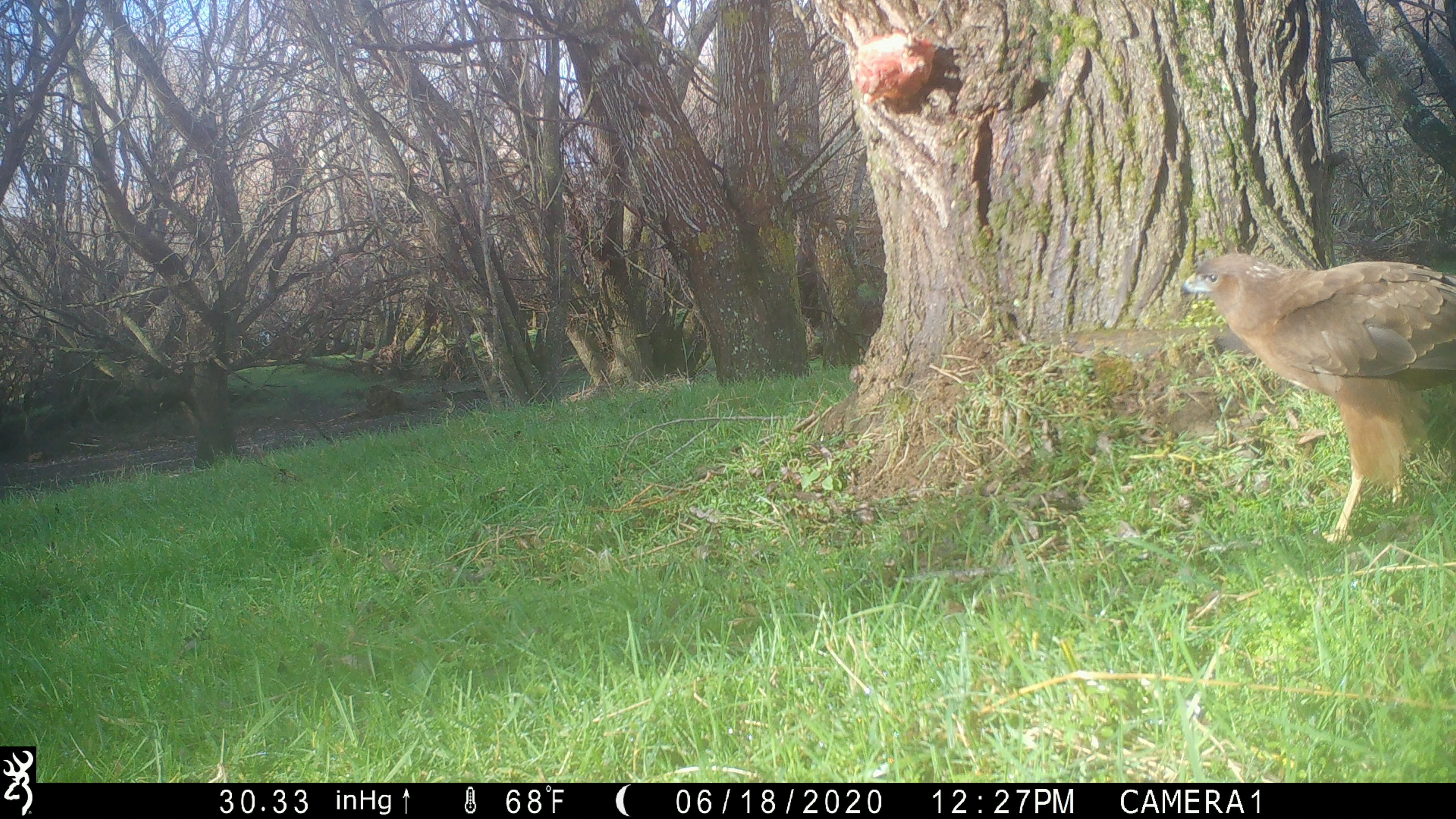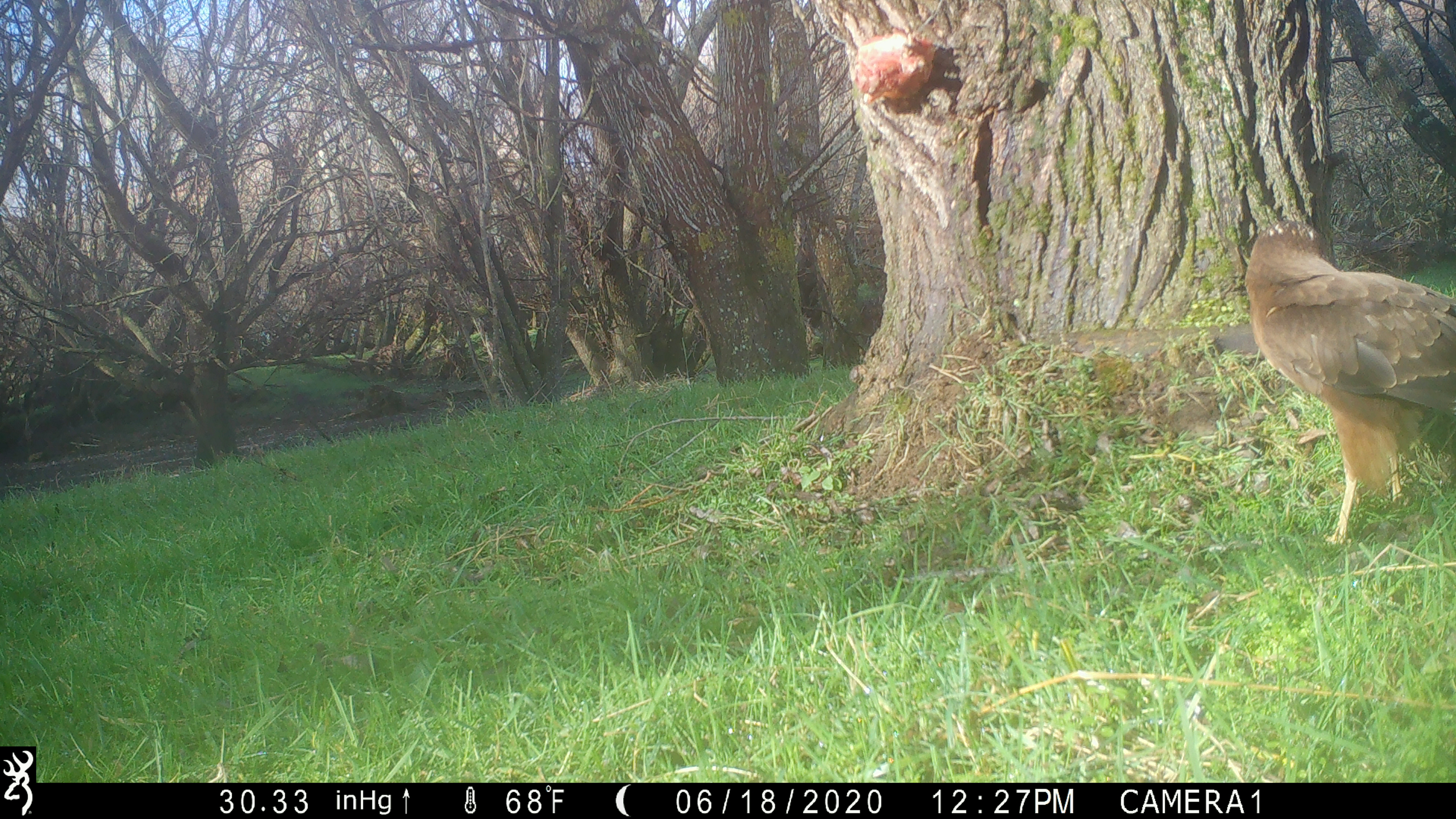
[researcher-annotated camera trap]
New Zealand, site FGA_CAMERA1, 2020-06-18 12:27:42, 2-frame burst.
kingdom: Animalia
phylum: Chordata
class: Aves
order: Accipitriformes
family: Accipitridae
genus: Circus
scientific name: Circus approximans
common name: swamp harrier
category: harrier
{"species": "harrier (swamp harrier) (Circus approximans)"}